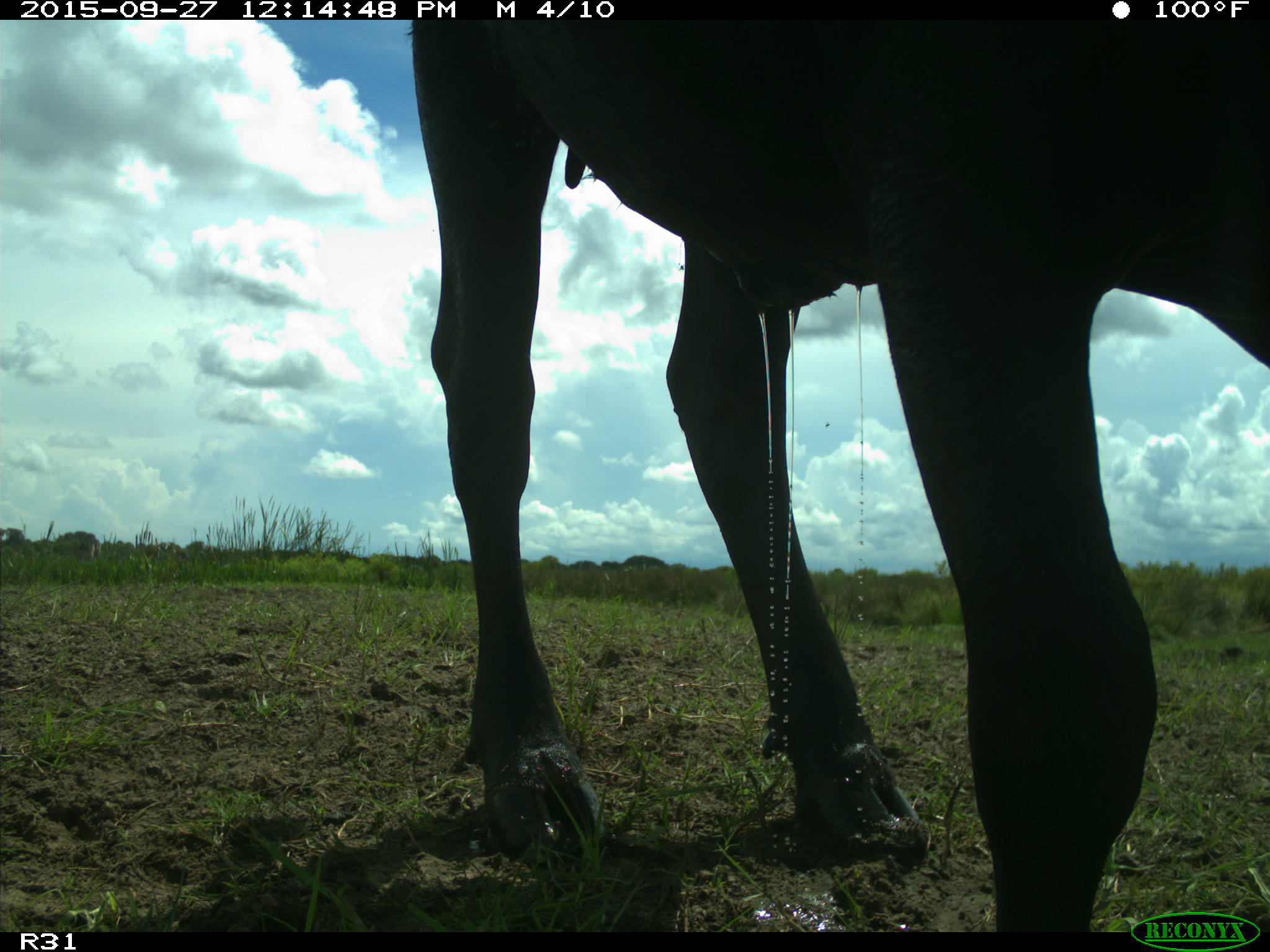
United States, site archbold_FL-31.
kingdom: Animalia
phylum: Chordata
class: Mammalia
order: Artiodactyla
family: Bovidae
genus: Bos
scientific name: Bos taurus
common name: domestic cow